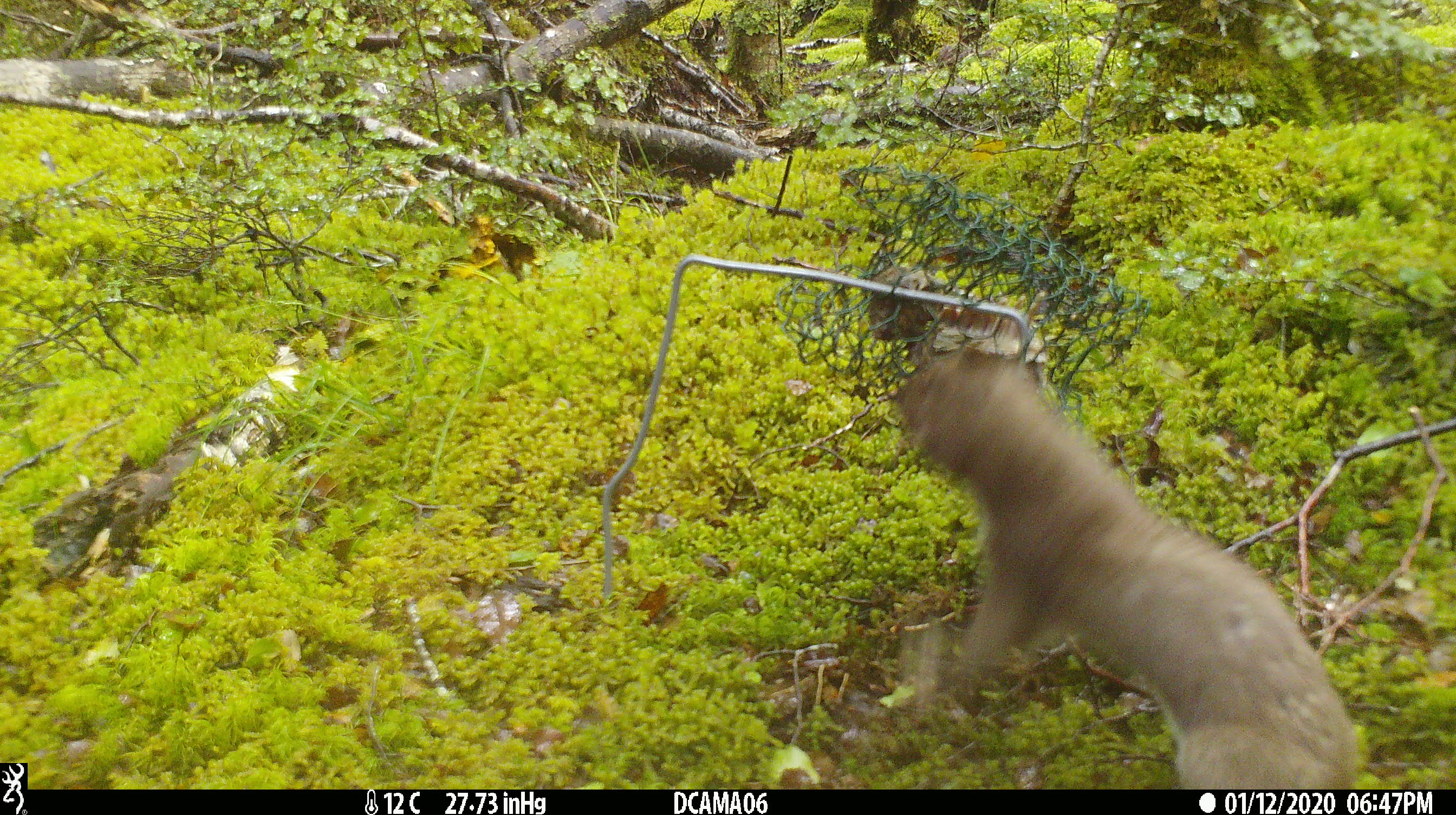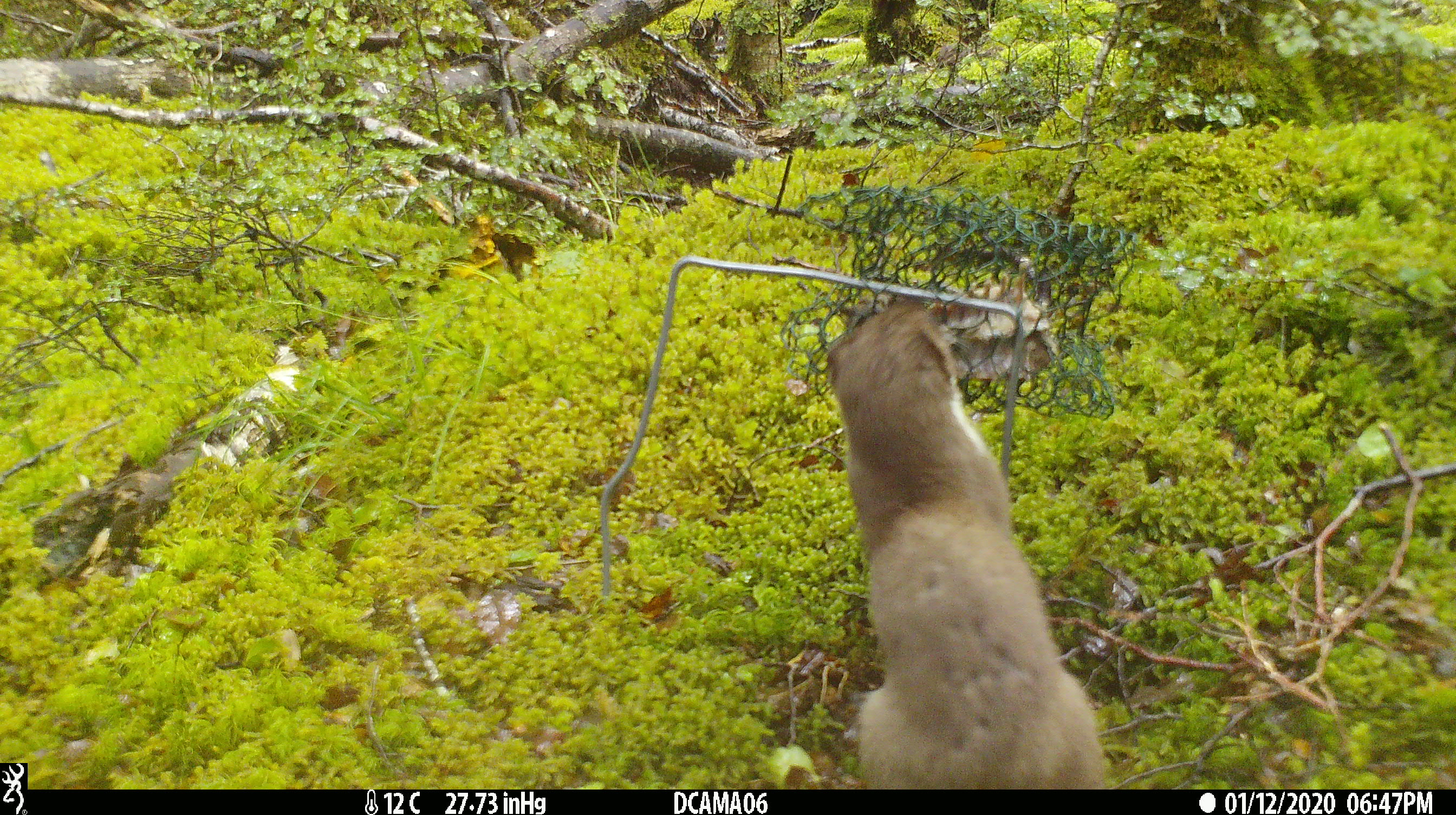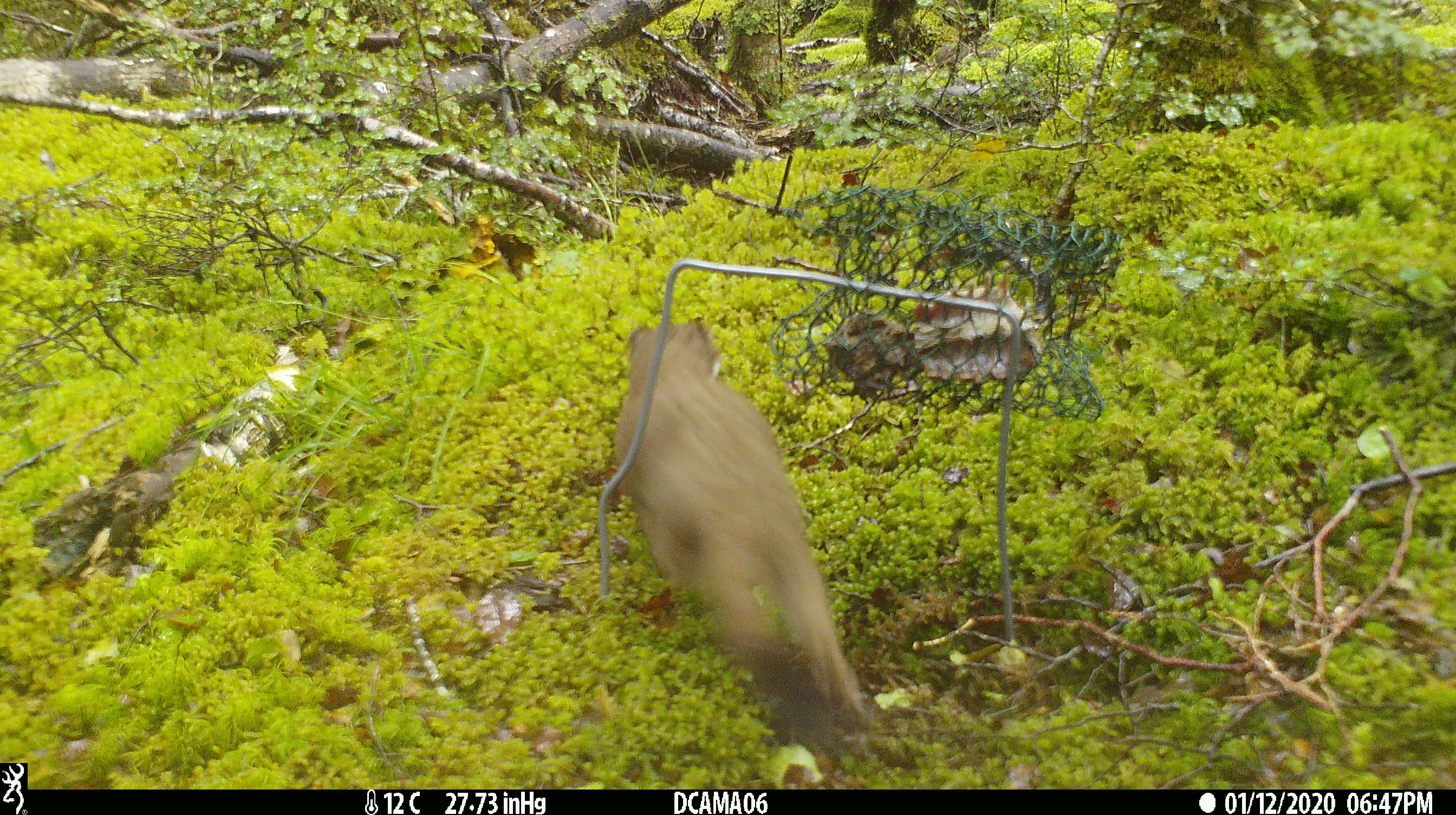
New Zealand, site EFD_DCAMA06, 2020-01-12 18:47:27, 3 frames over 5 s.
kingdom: Animalia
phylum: Chordata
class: Mammalia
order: Carnivora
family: Mustelidae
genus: Mustela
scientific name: Mustela erminea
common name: stoat